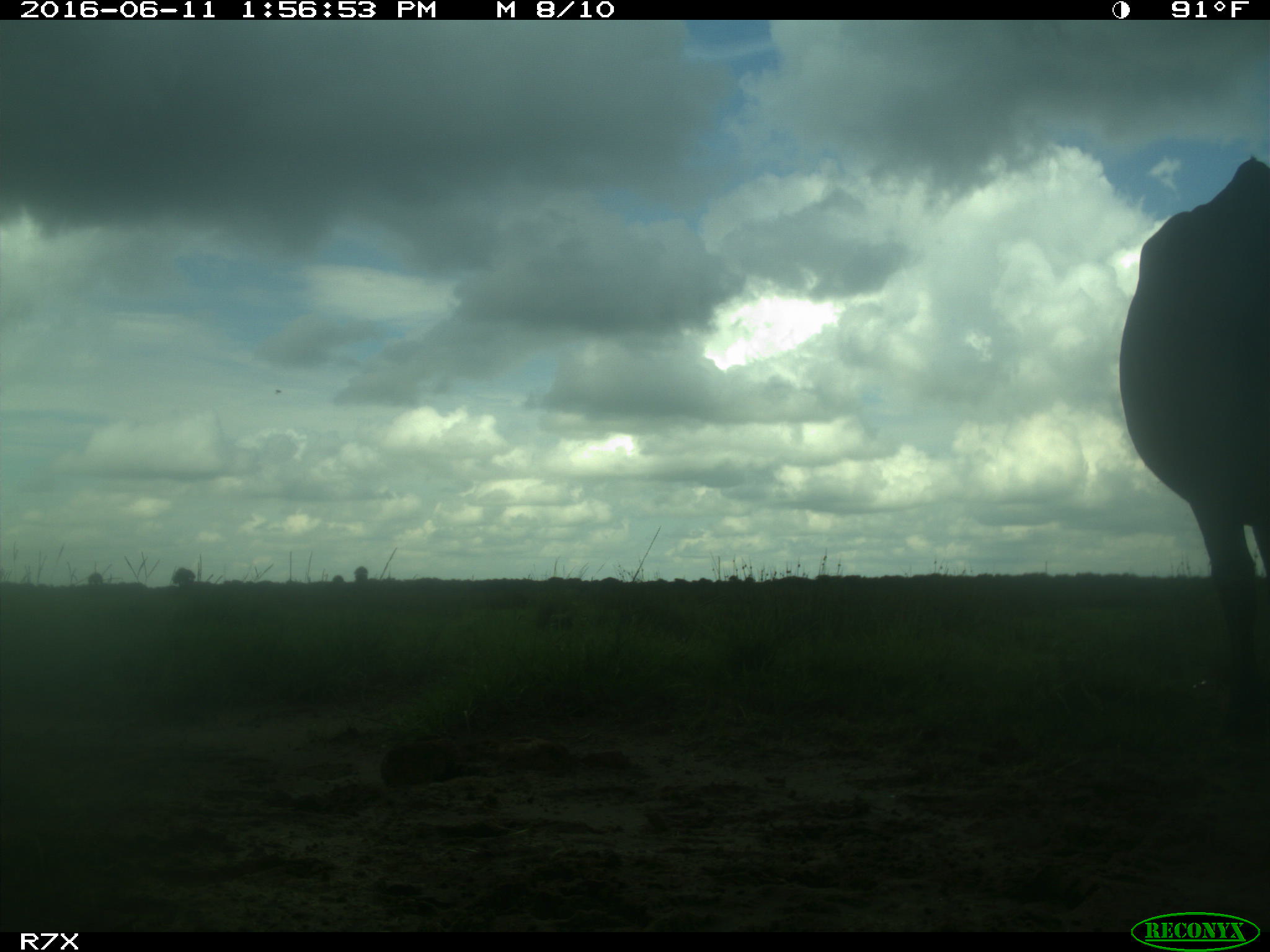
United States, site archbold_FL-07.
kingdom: Animalia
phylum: Chordata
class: Mammalia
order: Artiodactyla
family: Bovidae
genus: Bos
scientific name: Bos taurus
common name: domestic cow